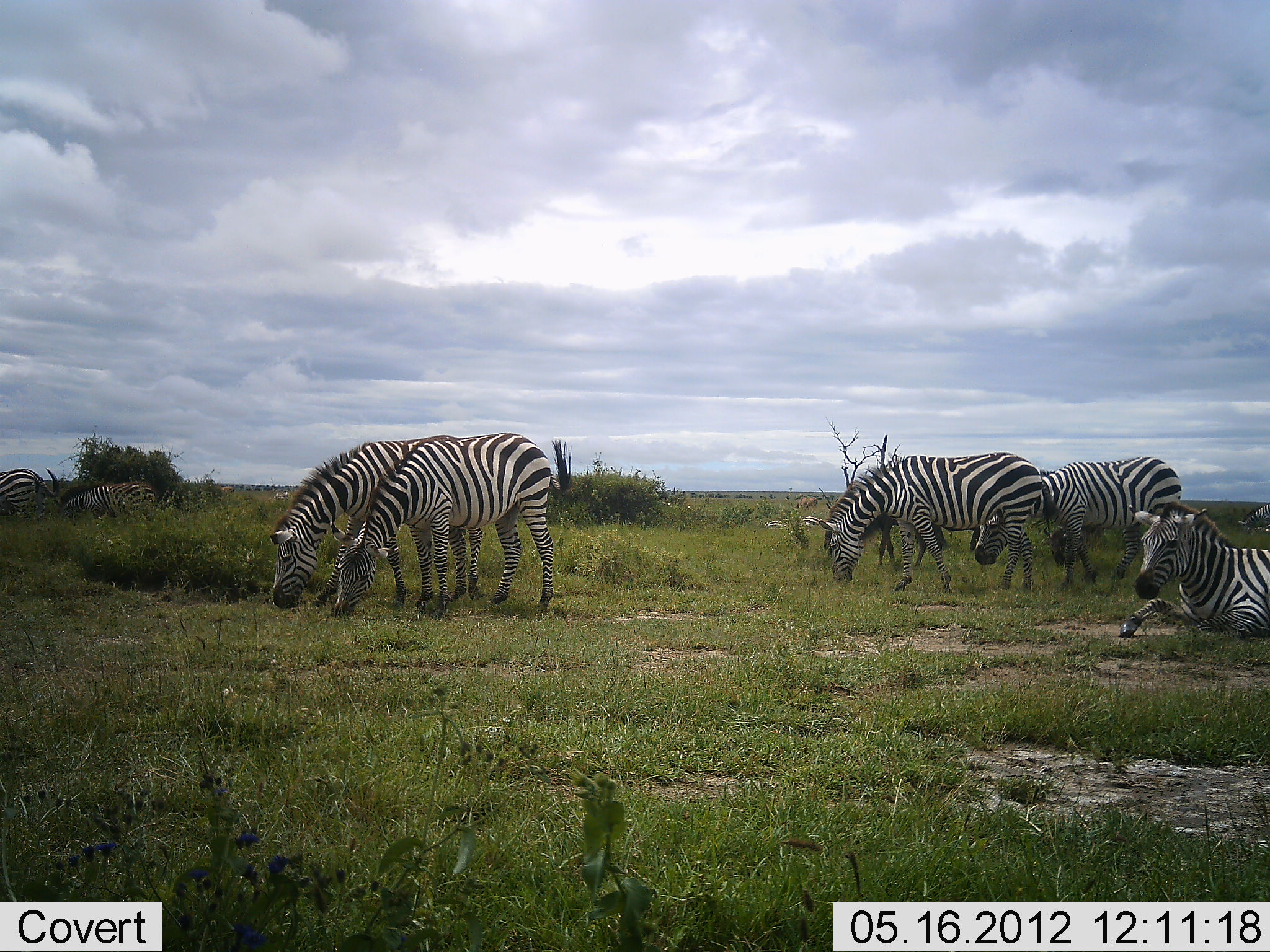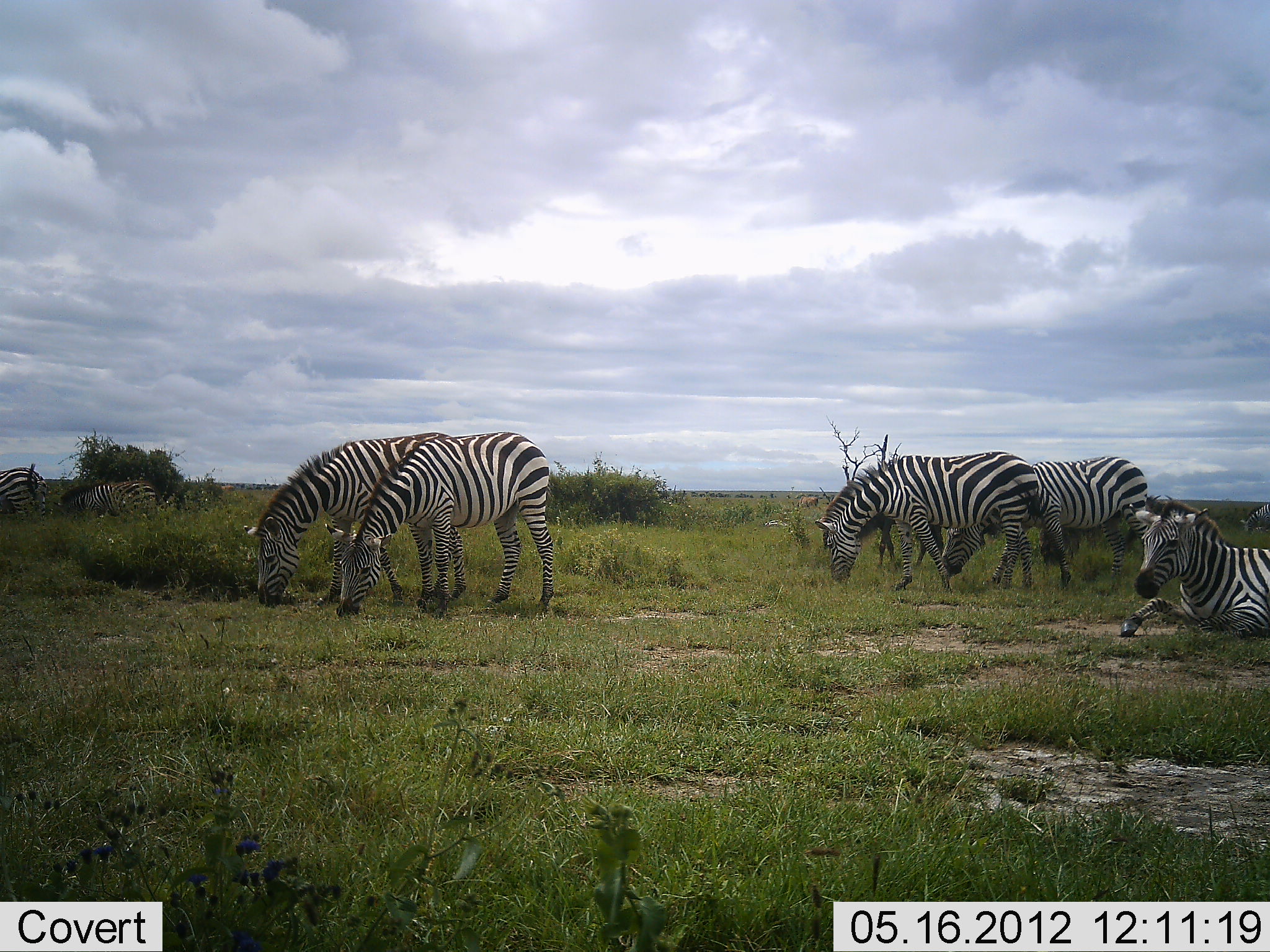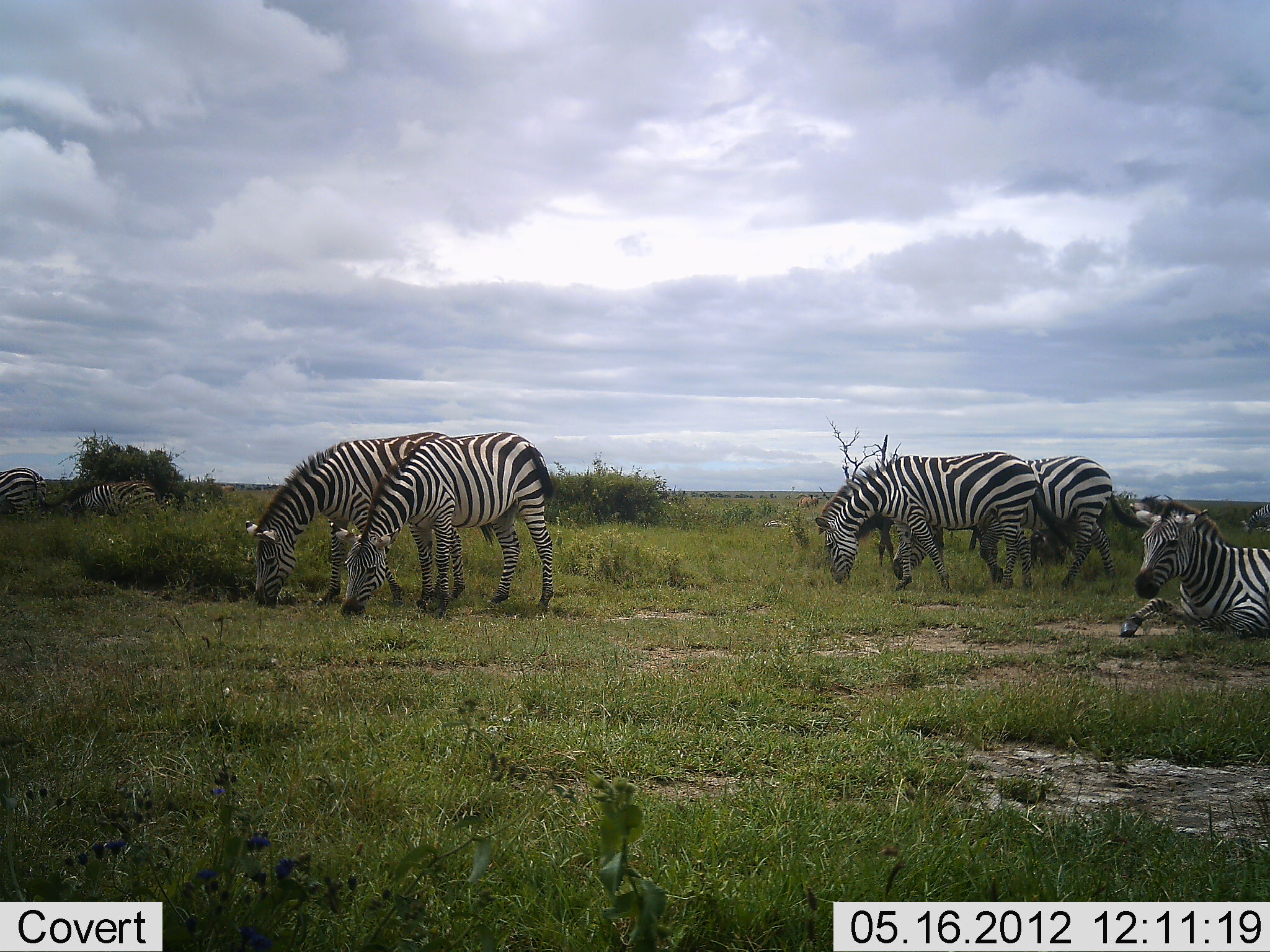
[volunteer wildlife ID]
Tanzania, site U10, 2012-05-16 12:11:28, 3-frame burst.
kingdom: Animalia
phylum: Chordata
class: Mammalia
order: Perissodactyla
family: Equidae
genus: Equus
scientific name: Equus quagga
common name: plains zebra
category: zebra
Zebra (plains zebra) (Equus quagga), count 8. Behavior (volunteer vote fractions): standing 30%, resting 80%, moving 10%, interacting 0%. Young present (vote fraction): 0%. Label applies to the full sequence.